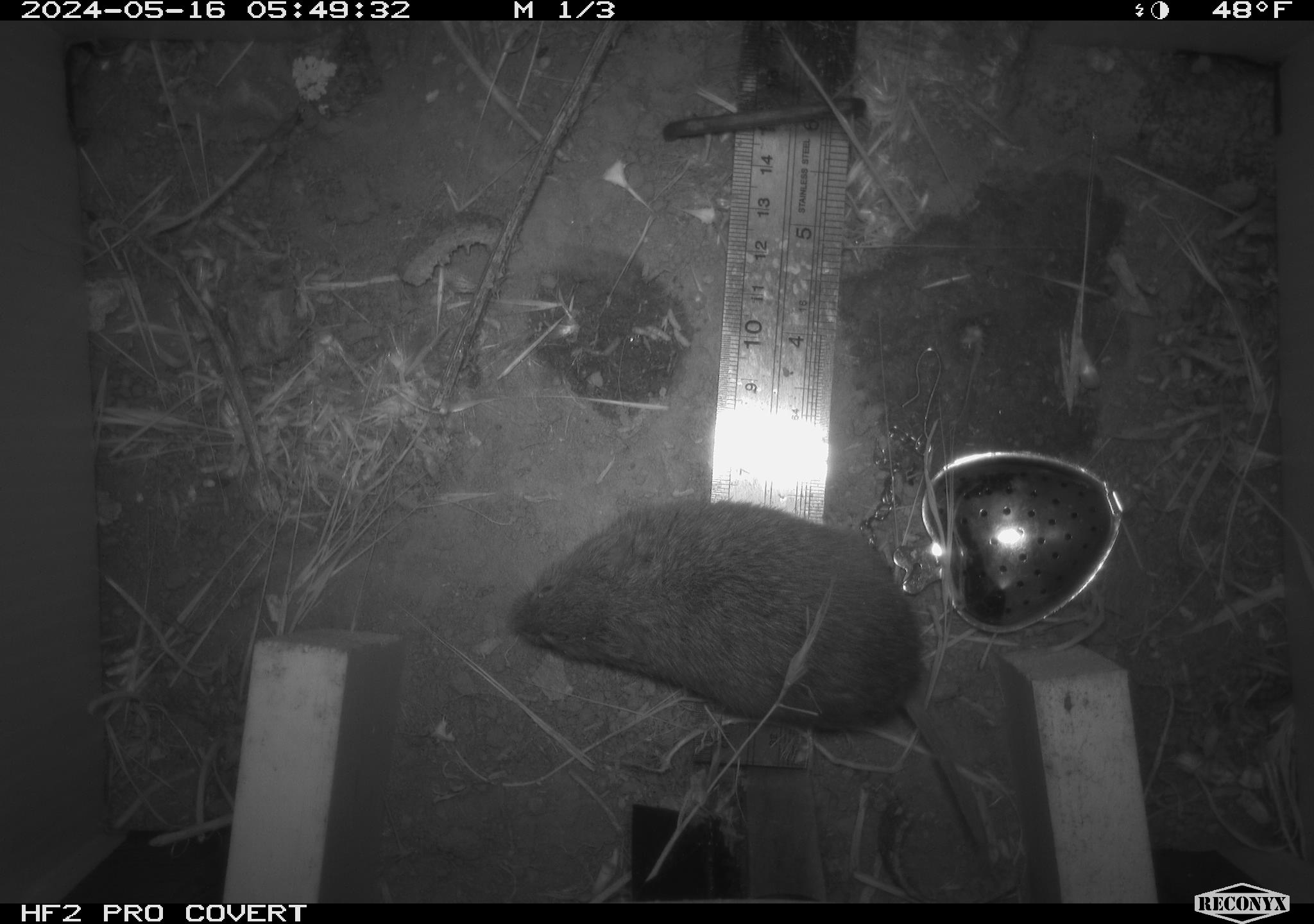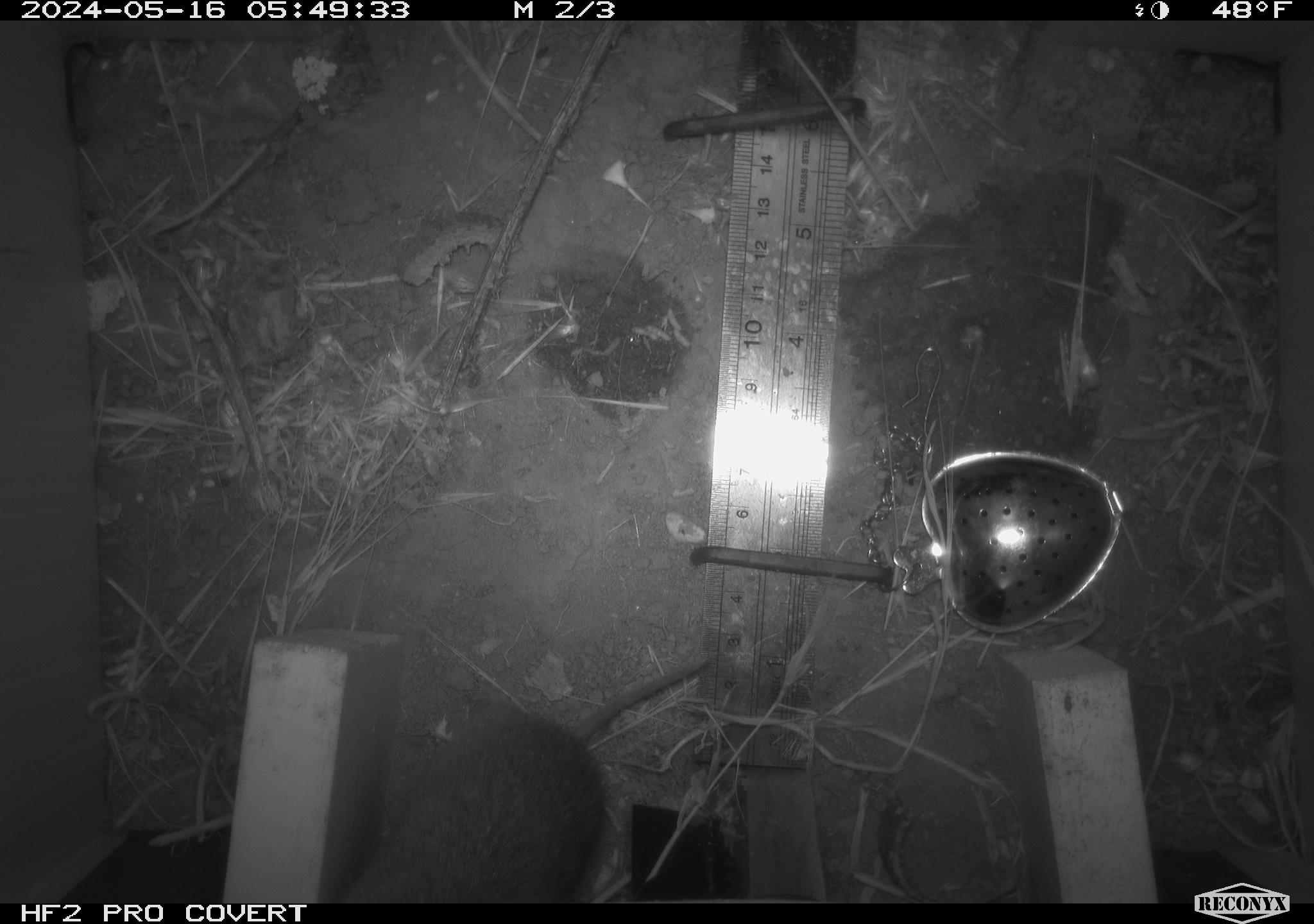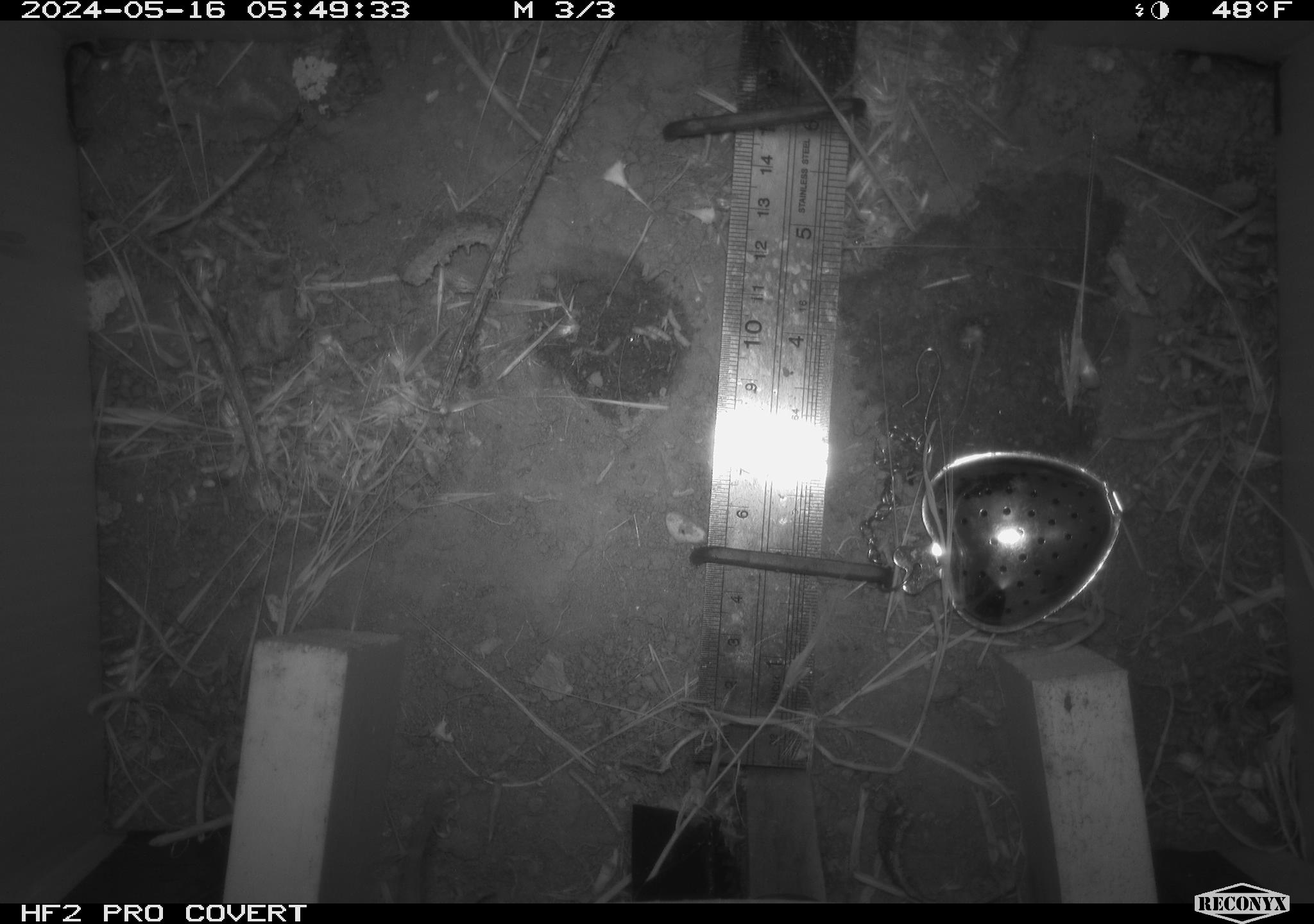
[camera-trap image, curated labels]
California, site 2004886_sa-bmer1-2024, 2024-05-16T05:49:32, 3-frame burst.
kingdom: Animalia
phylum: Chordata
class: Mammalia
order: Rodentia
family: Cricetidae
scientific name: Arvicolinae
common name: voles, lemmings, and muskrats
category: arvicolinae subfamily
Arvicolinae subfamily (voles, lemmings, and muskrats) (Arvicolinae).